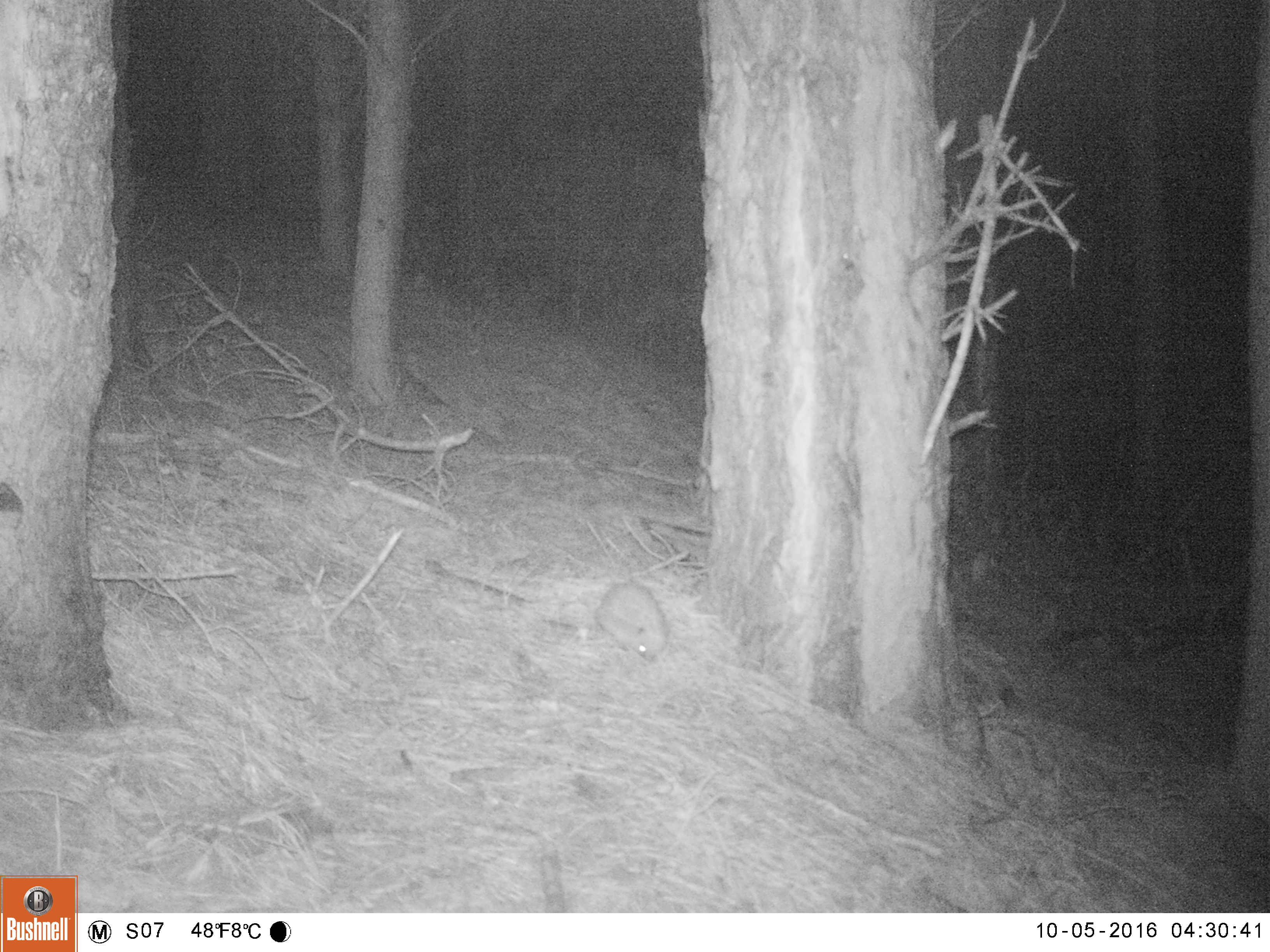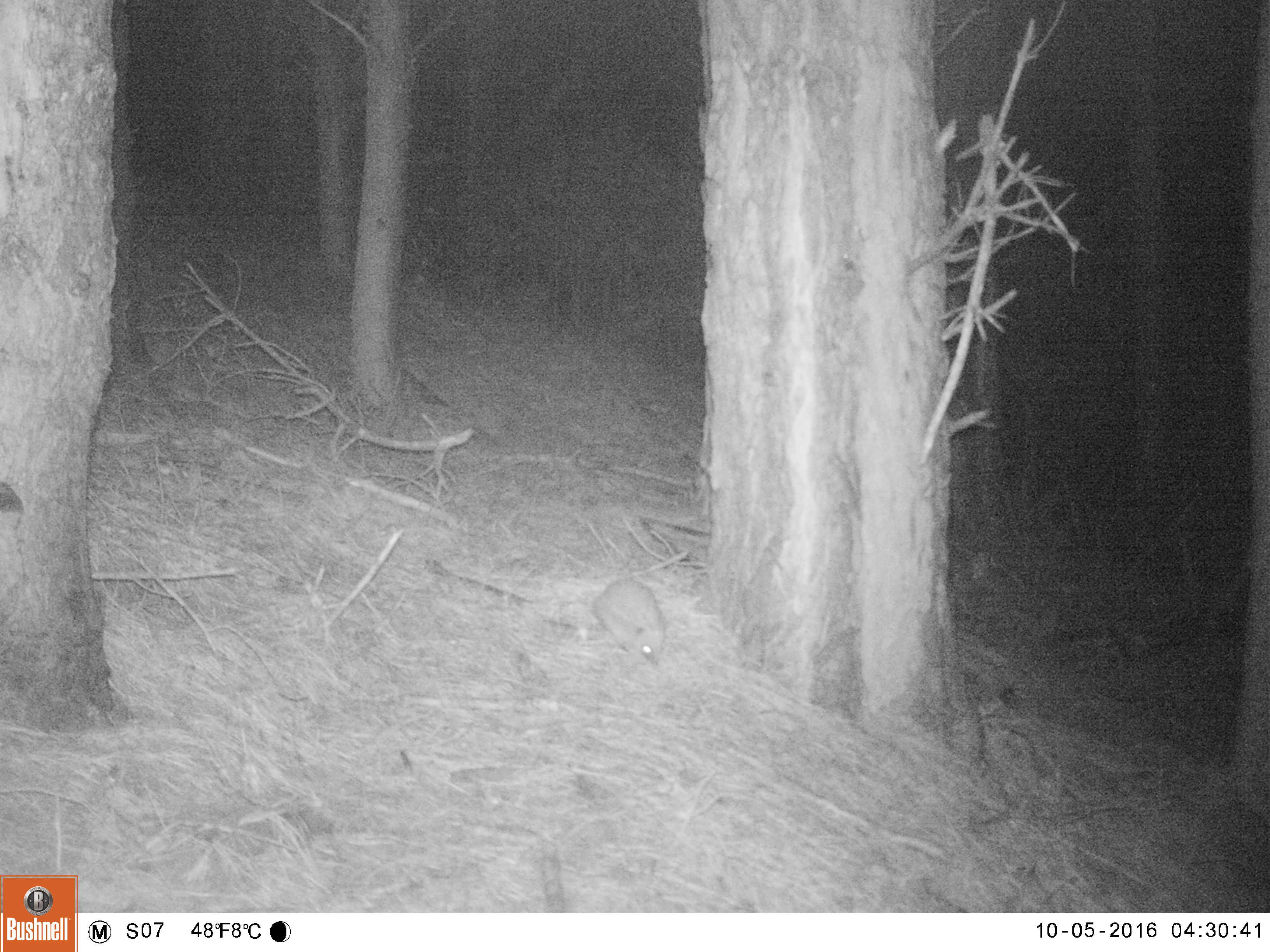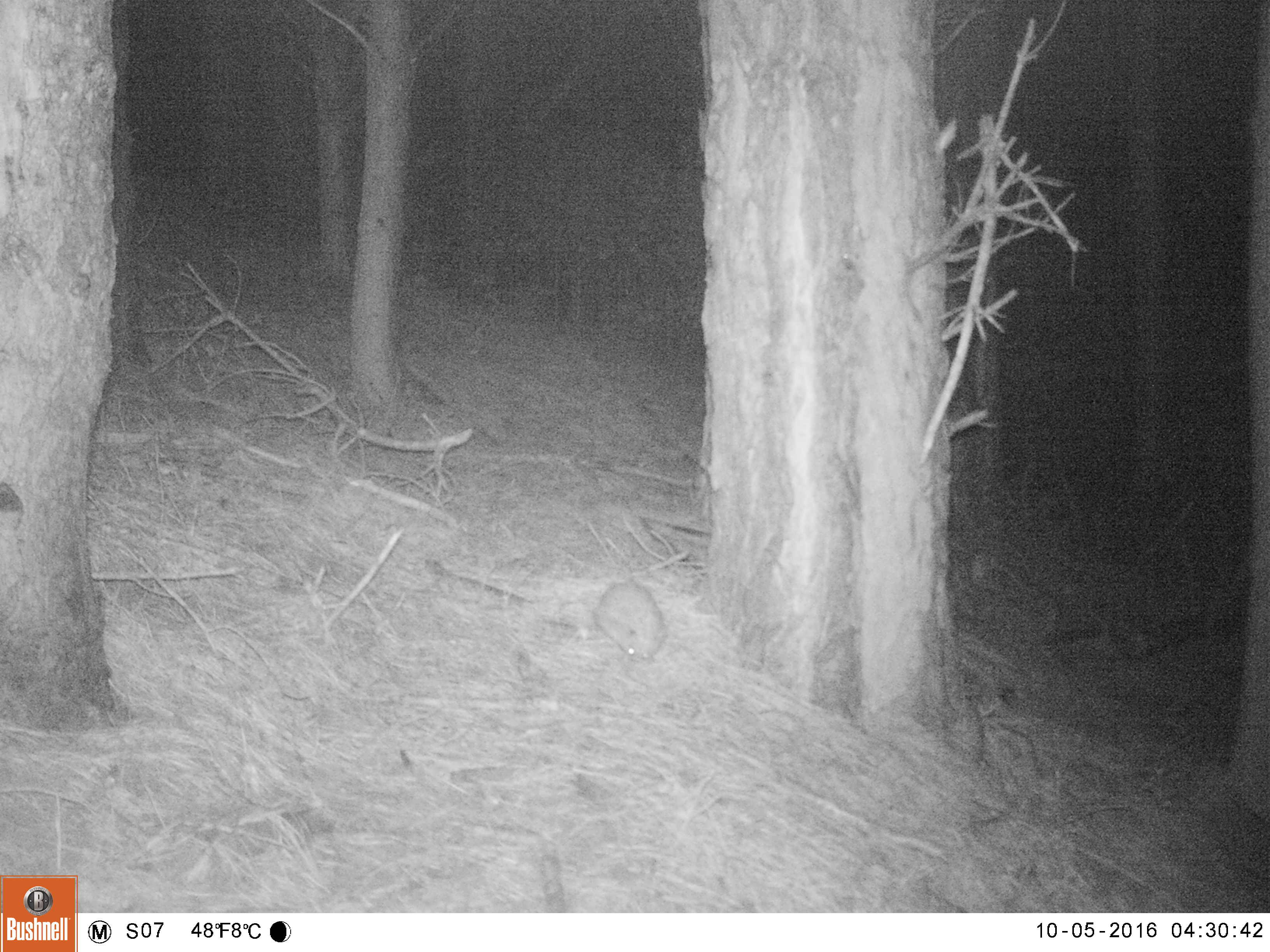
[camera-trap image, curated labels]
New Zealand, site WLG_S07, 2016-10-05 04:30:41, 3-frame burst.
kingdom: Animalia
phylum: Chordata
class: Mammalia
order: Eulipotyphla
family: Erinaceidae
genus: Erinaceus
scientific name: Erinaceus europaeus europaeus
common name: european hedgehog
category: hedgehog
Hedgehog (european hedgehog) (Erinaceus europaeus europaeus).